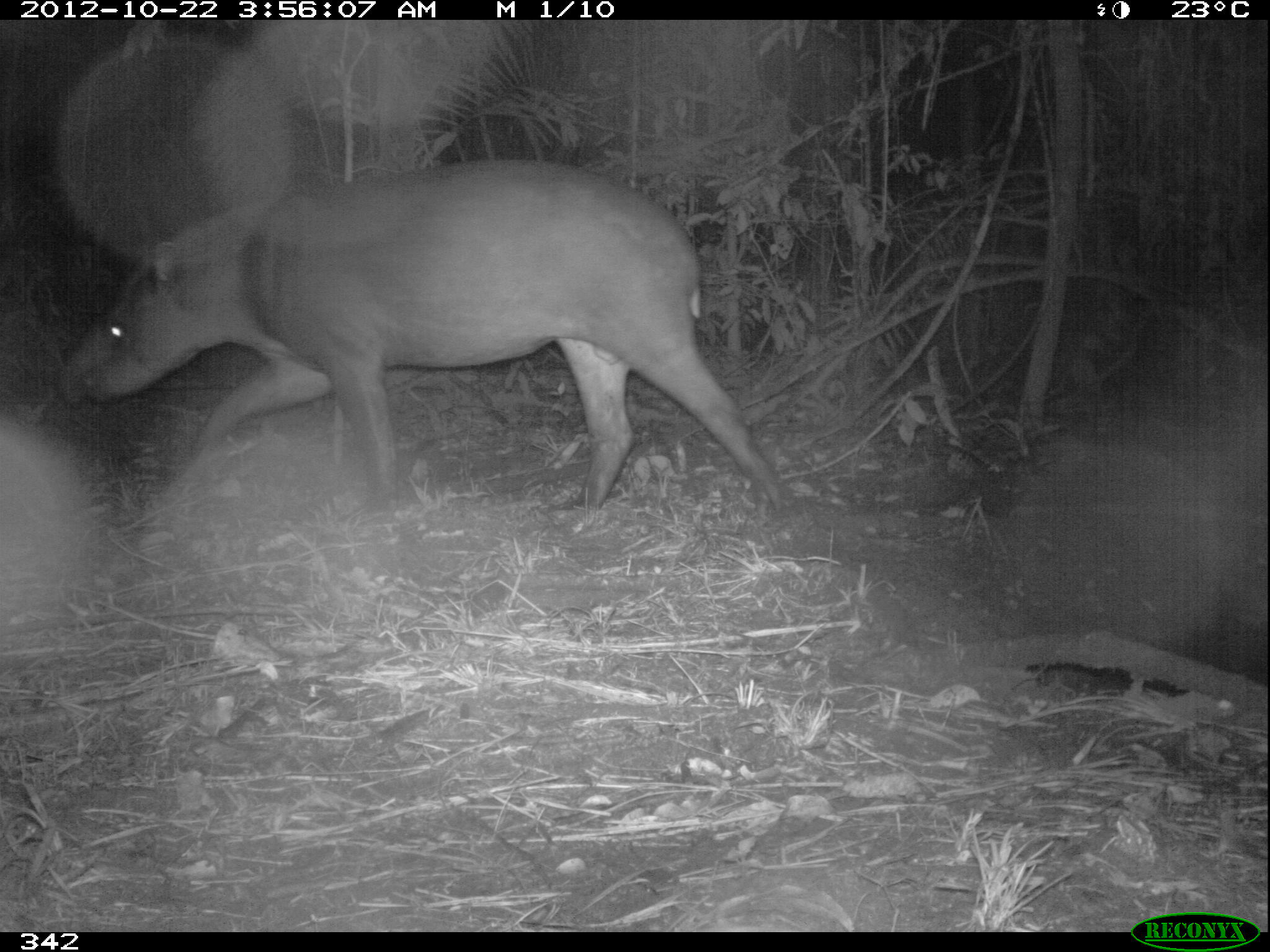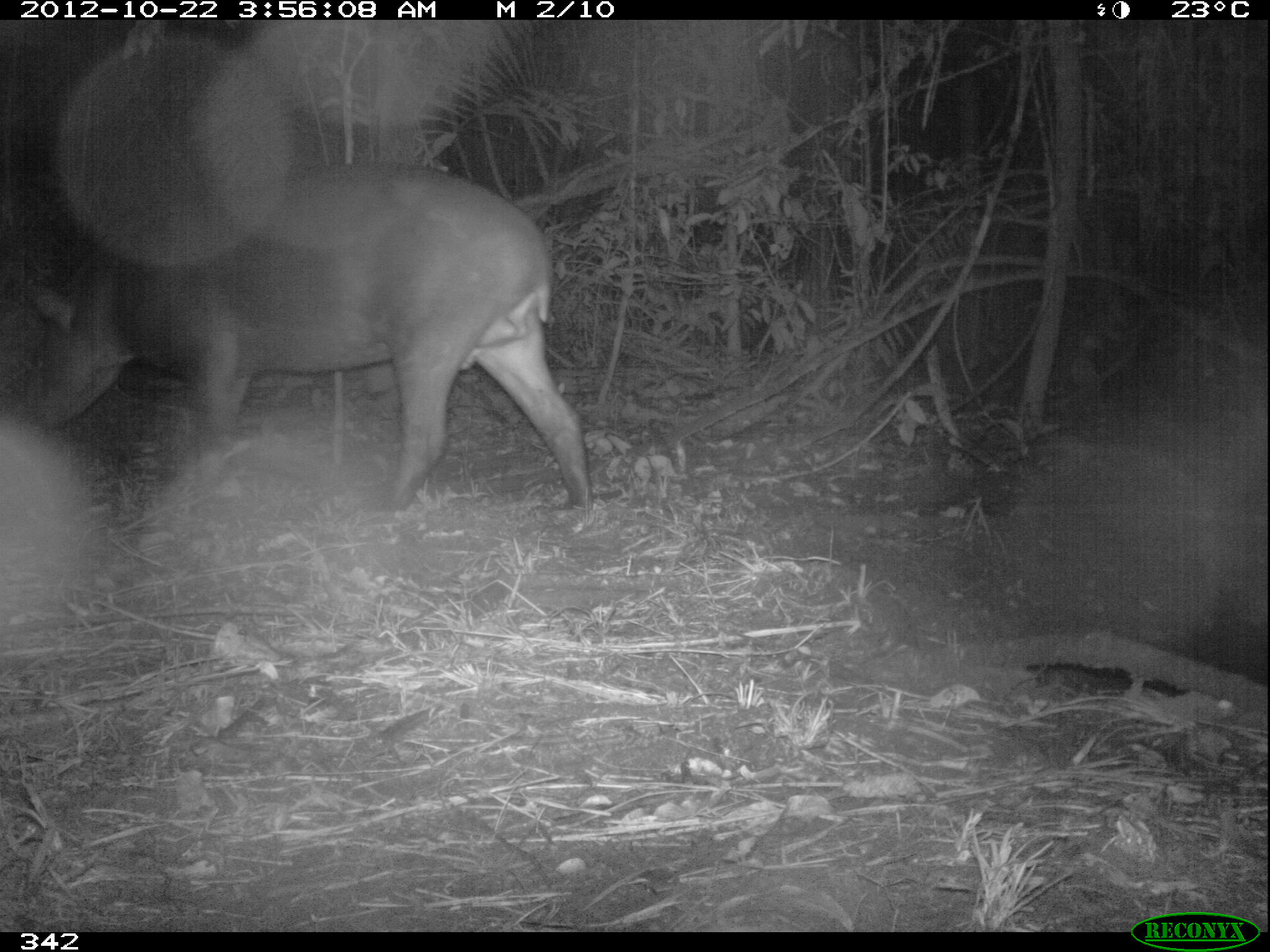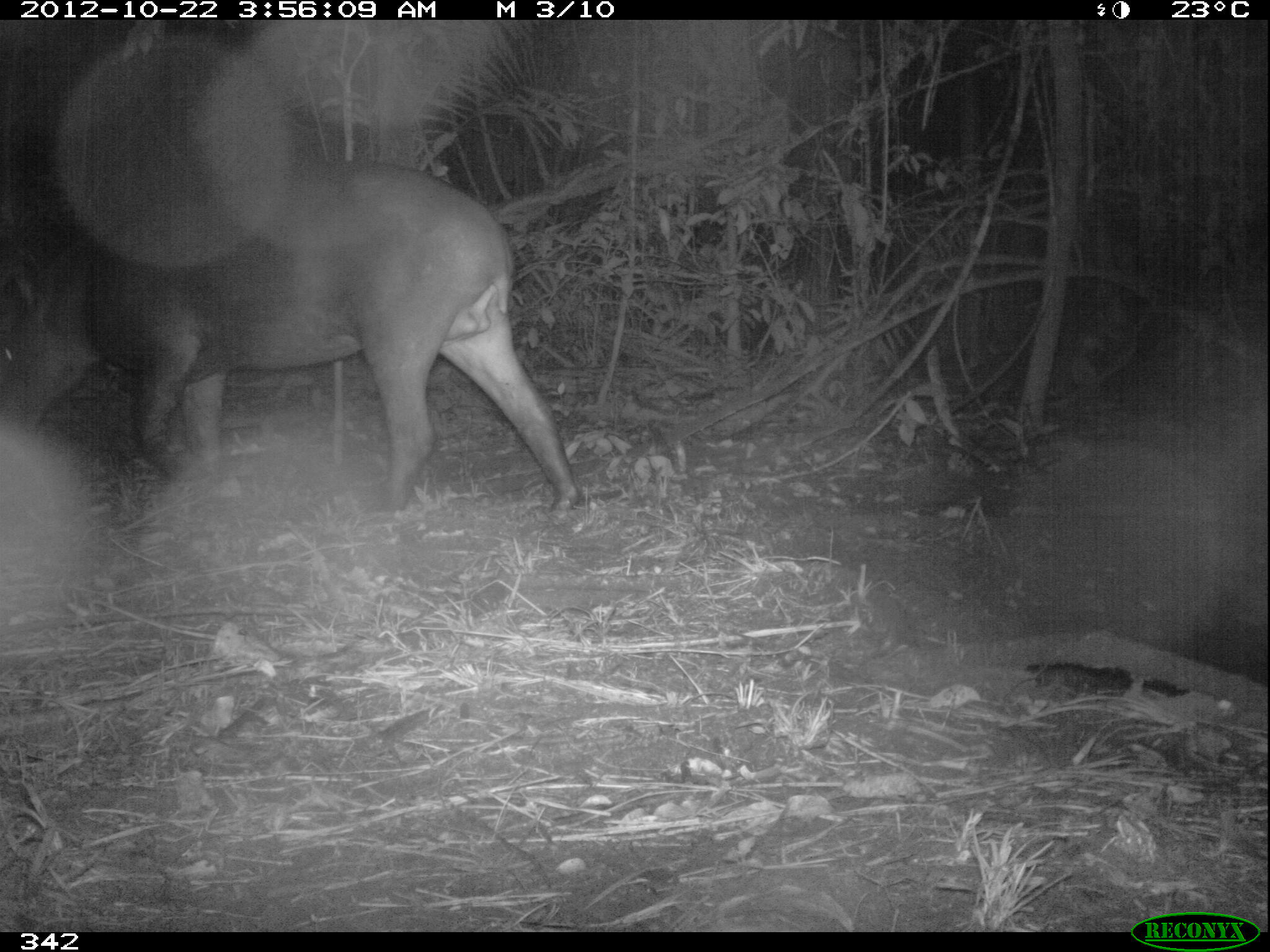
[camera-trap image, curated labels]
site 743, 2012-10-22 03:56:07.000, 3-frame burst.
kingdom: Animalia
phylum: Chordata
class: Mammalia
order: Perissodactyla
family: Tapiridae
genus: Tapirus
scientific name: Tapirus terrestris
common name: south american tapir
Tapirus terrestris (south american tapir).